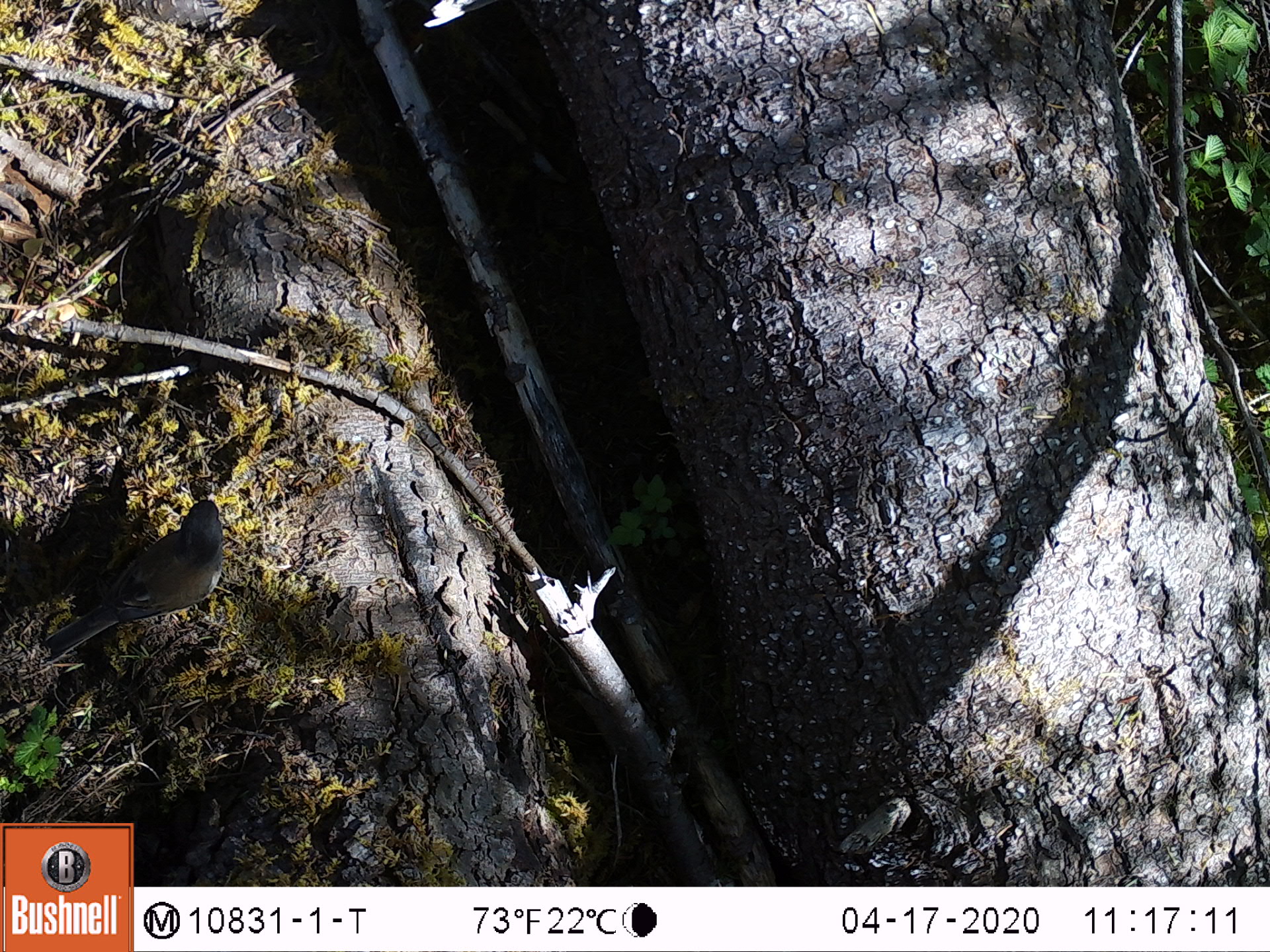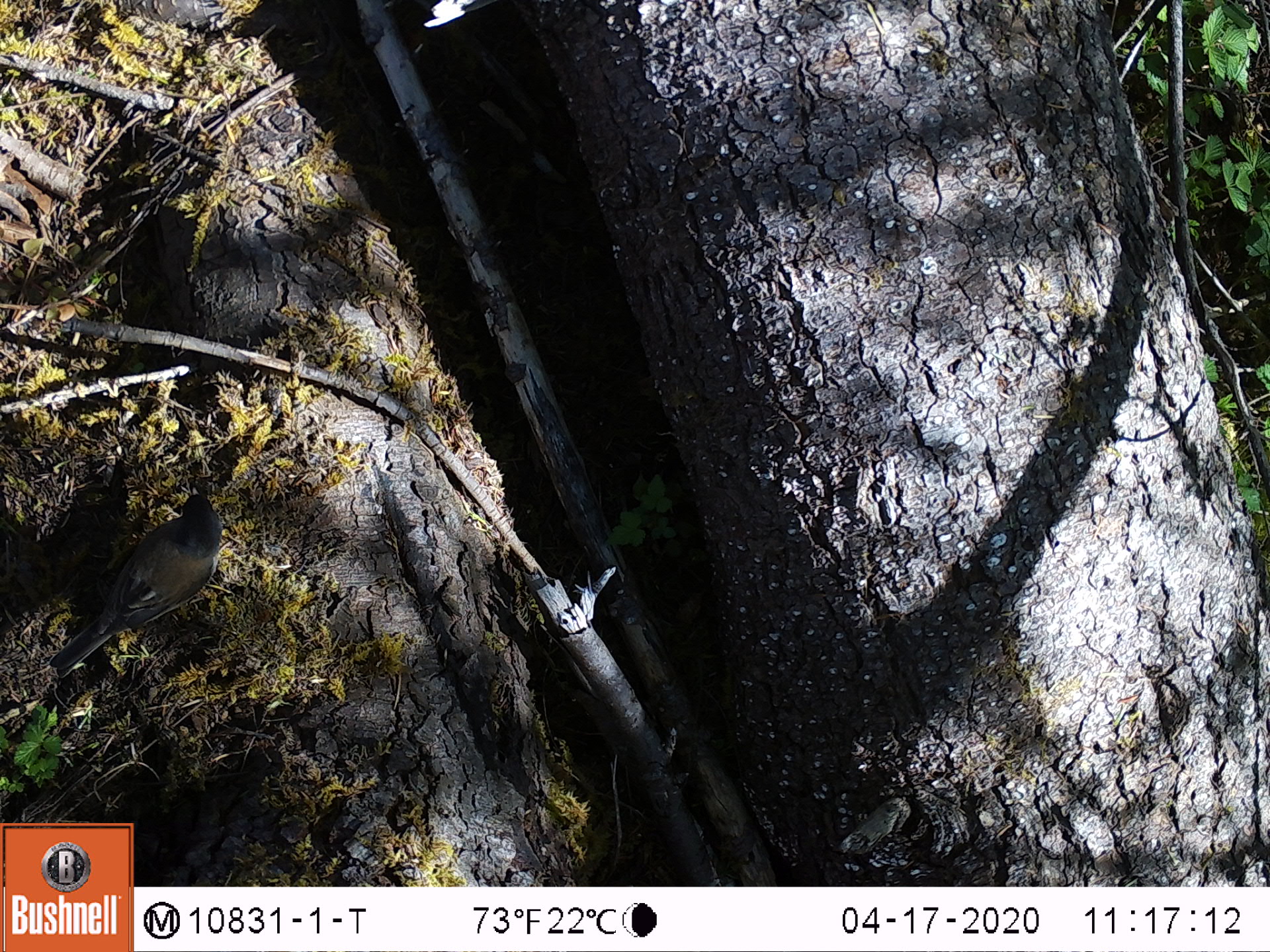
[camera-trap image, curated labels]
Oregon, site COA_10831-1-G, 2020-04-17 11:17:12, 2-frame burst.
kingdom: Animalia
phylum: Chordata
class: Aves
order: Passeriformes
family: Passerellidae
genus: Junco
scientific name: Junco hyemalis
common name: dark-eyed junco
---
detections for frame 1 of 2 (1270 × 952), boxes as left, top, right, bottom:
dark-eyed junco: 35, 492, 236, 669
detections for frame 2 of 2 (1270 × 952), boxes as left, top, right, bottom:
dark-eyed junco: 44, 488, 229, 682